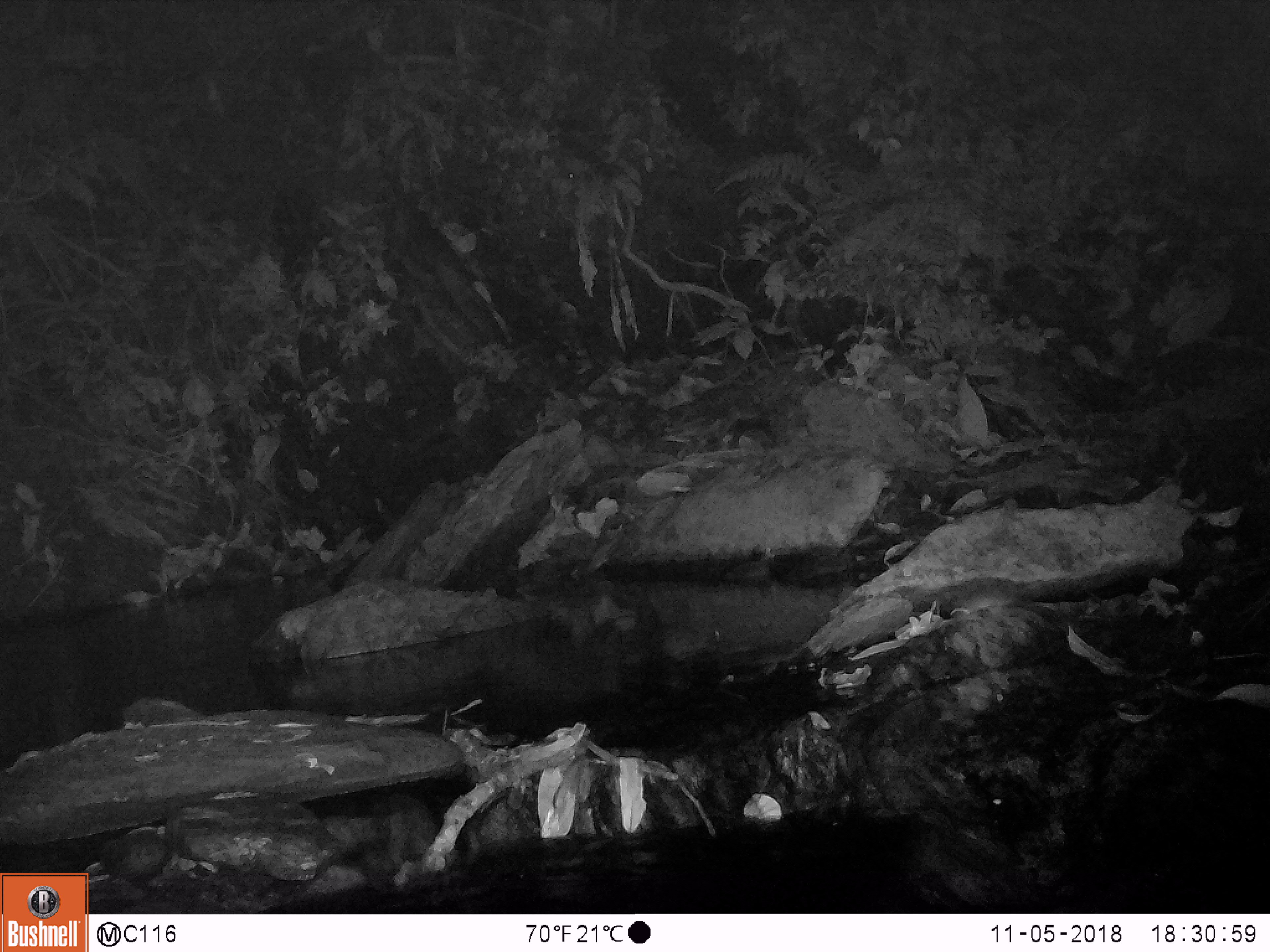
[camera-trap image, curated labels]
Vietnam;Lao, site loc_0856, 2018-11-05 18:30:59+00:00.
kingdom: Animalia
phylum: Chordata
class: Mammalia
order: Rodentia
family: Muridae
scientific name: Muridae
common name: old-world mice and rats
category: unidentified murid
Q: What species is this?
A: Unidentified murid (old-world mice and rats) (Muridae).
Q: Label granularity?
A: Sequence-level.